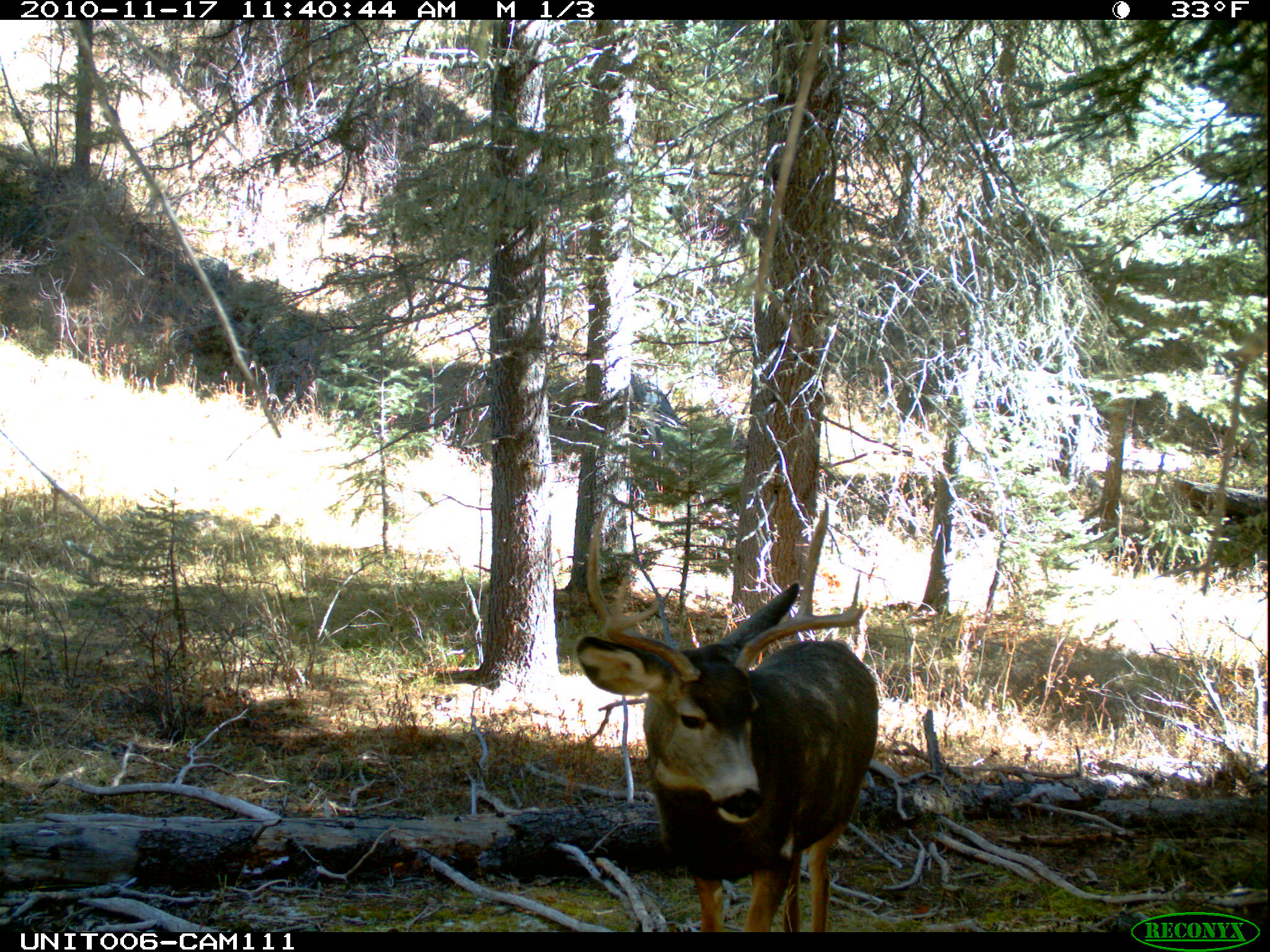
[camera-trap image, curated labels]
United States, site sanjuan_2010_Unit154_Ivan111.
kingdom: Animalia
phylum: Chordata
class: Mammalia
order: Artiodactyla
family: Cervidae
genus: Odocoileus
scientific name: Odocoileus hemionus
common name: mule deer